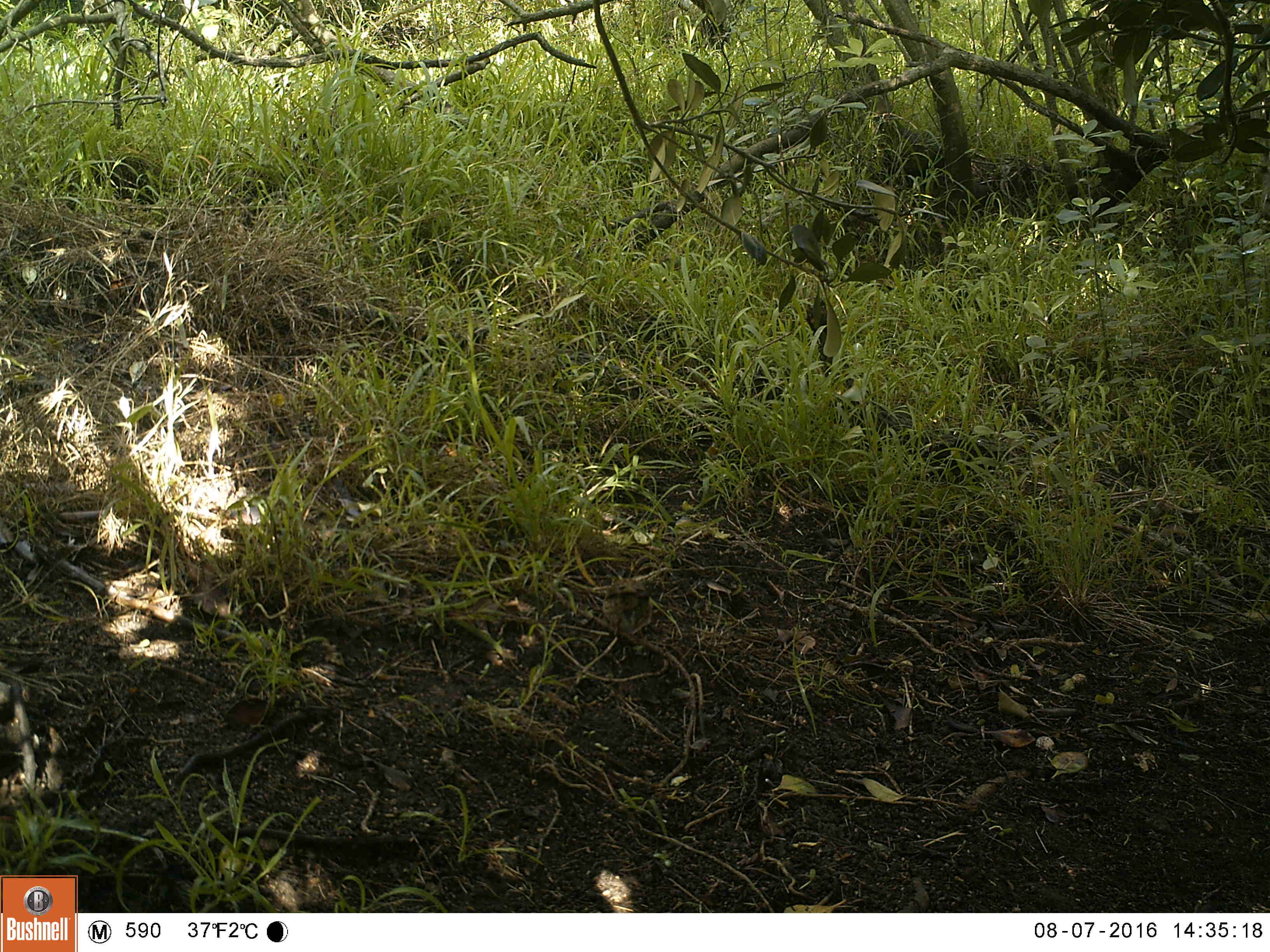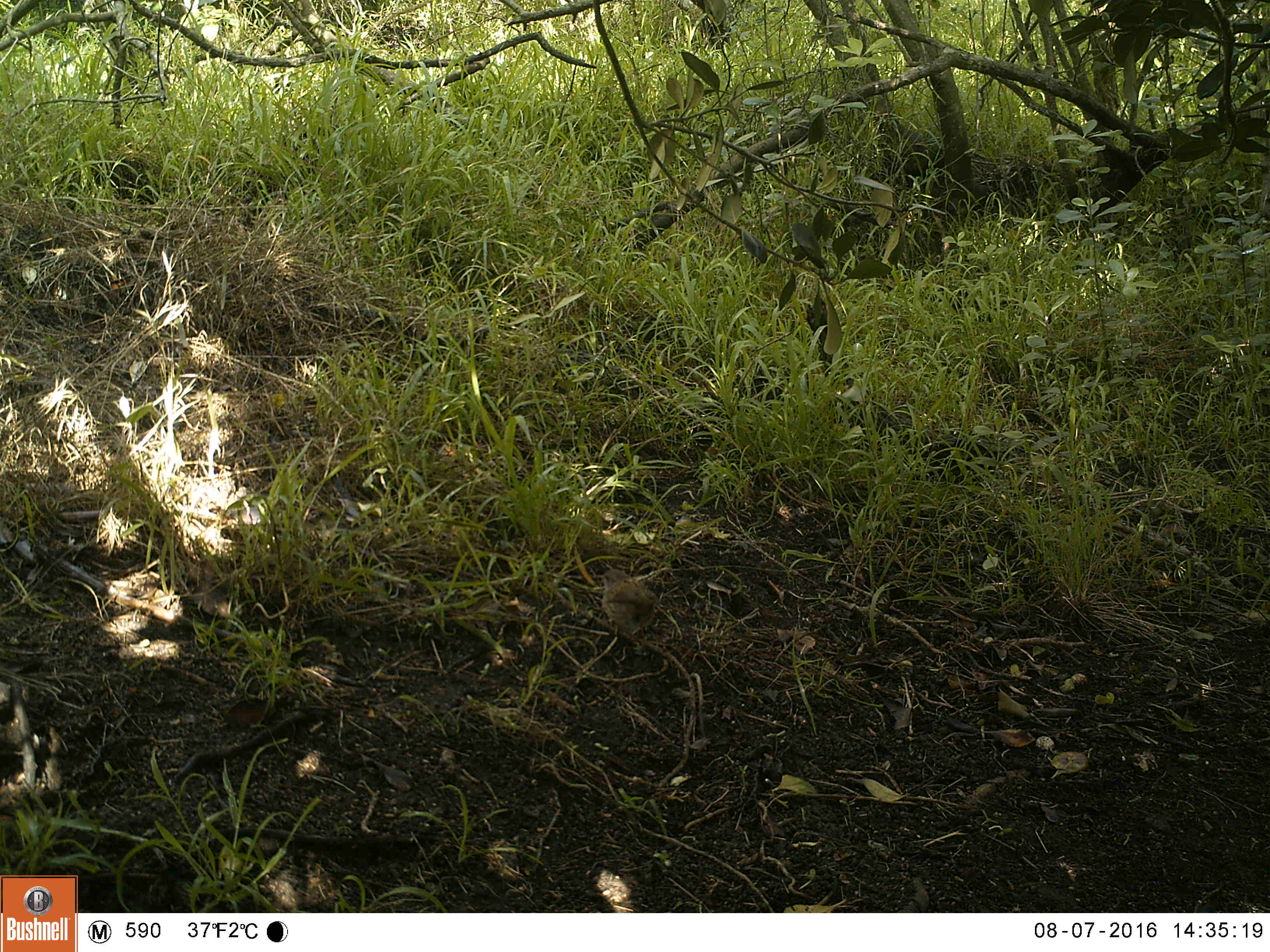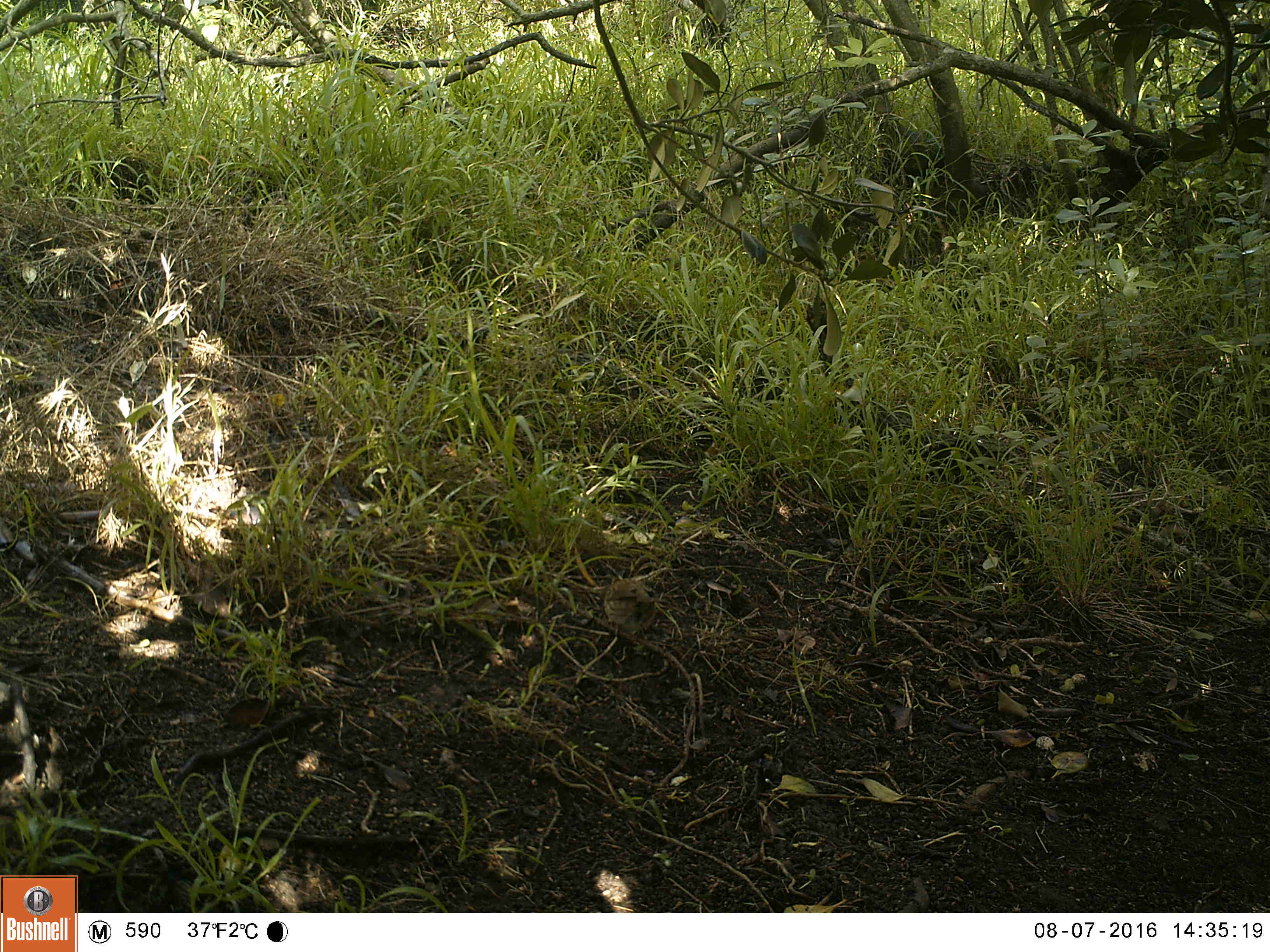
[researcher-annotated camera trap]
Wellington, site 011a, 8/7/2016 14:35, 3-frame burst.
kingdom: Animalia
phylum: Chordata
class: Aves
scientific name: Aves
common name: bird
Bird (Aves).